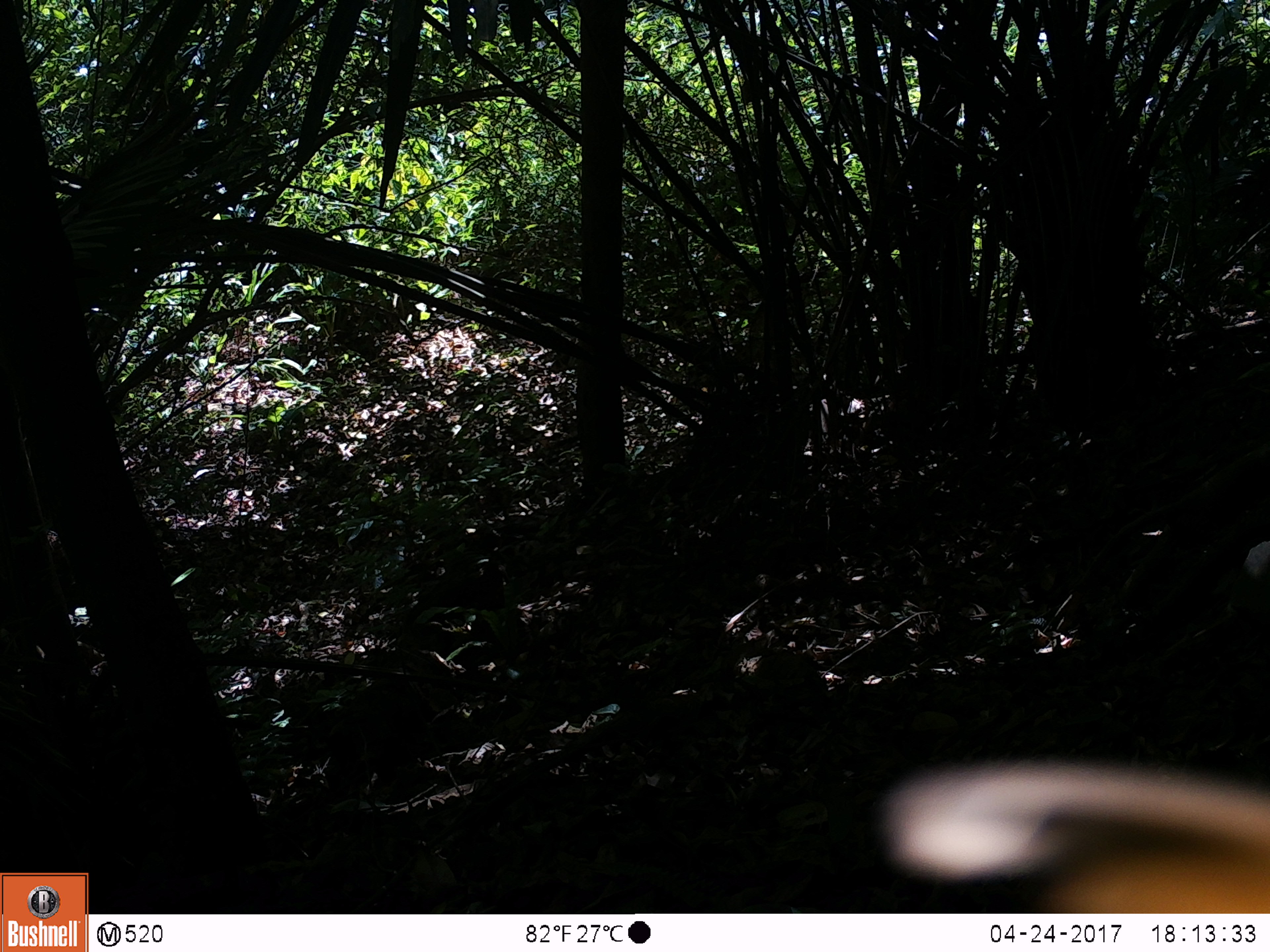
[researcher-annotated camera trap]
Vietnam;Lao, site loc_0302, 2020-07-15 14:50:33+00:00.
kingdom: Animalia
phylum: Chordata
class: Mammalia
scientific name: Mammalia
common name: mammal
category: unidentified mammal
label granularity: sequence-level